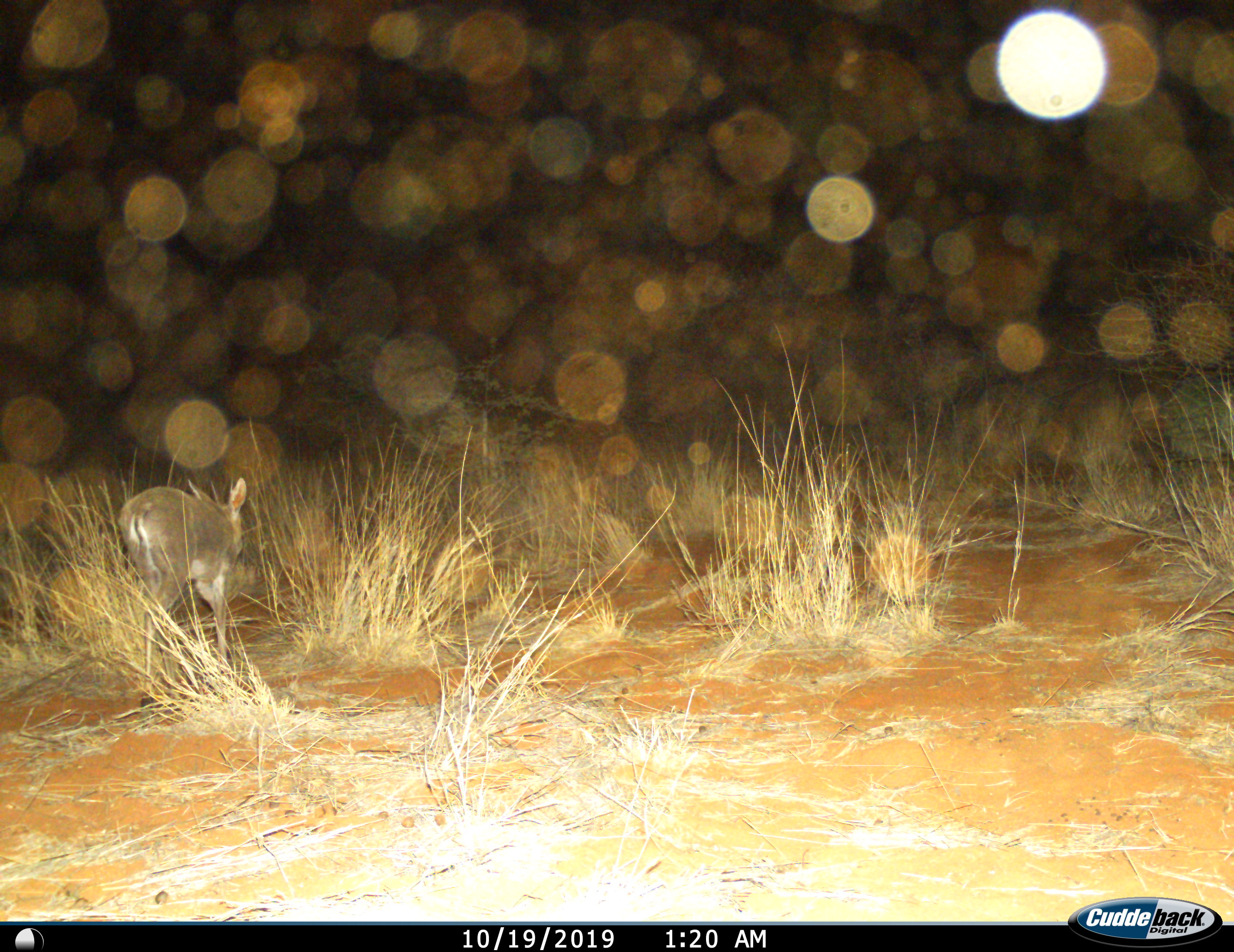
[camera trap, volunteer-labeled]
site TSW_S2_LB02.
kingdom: Animalia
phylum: Chordata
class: Mammalia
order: Artiodactyla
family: Bovidae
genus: Sylvicapra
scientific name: Sylvicapra grimmia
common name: common duiker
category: duikercommongrey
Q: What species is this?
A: Duikercommongrey (common duiker) (Sylvicapra grimmia).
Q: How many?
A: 1.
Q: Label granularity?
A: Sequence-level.